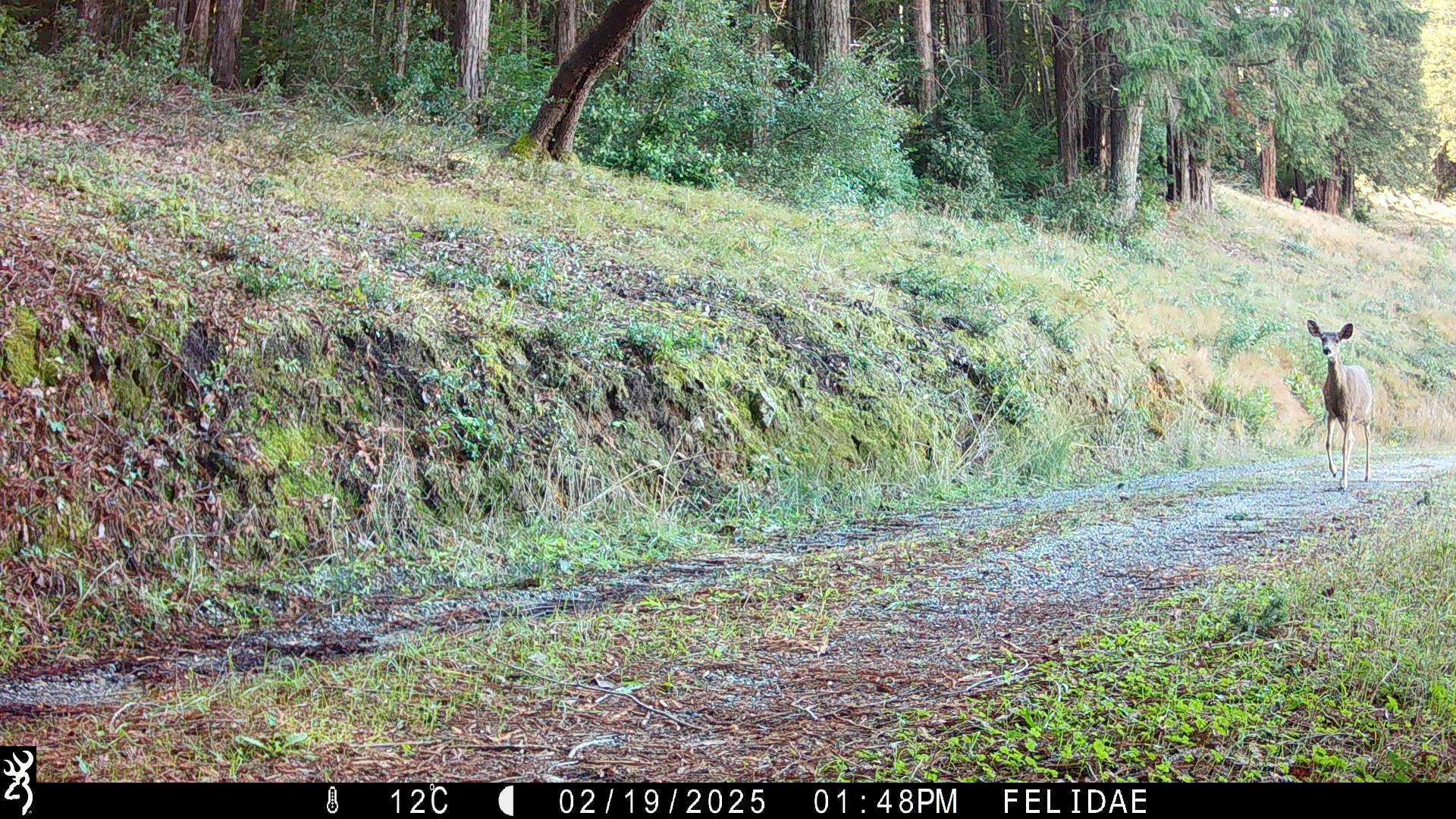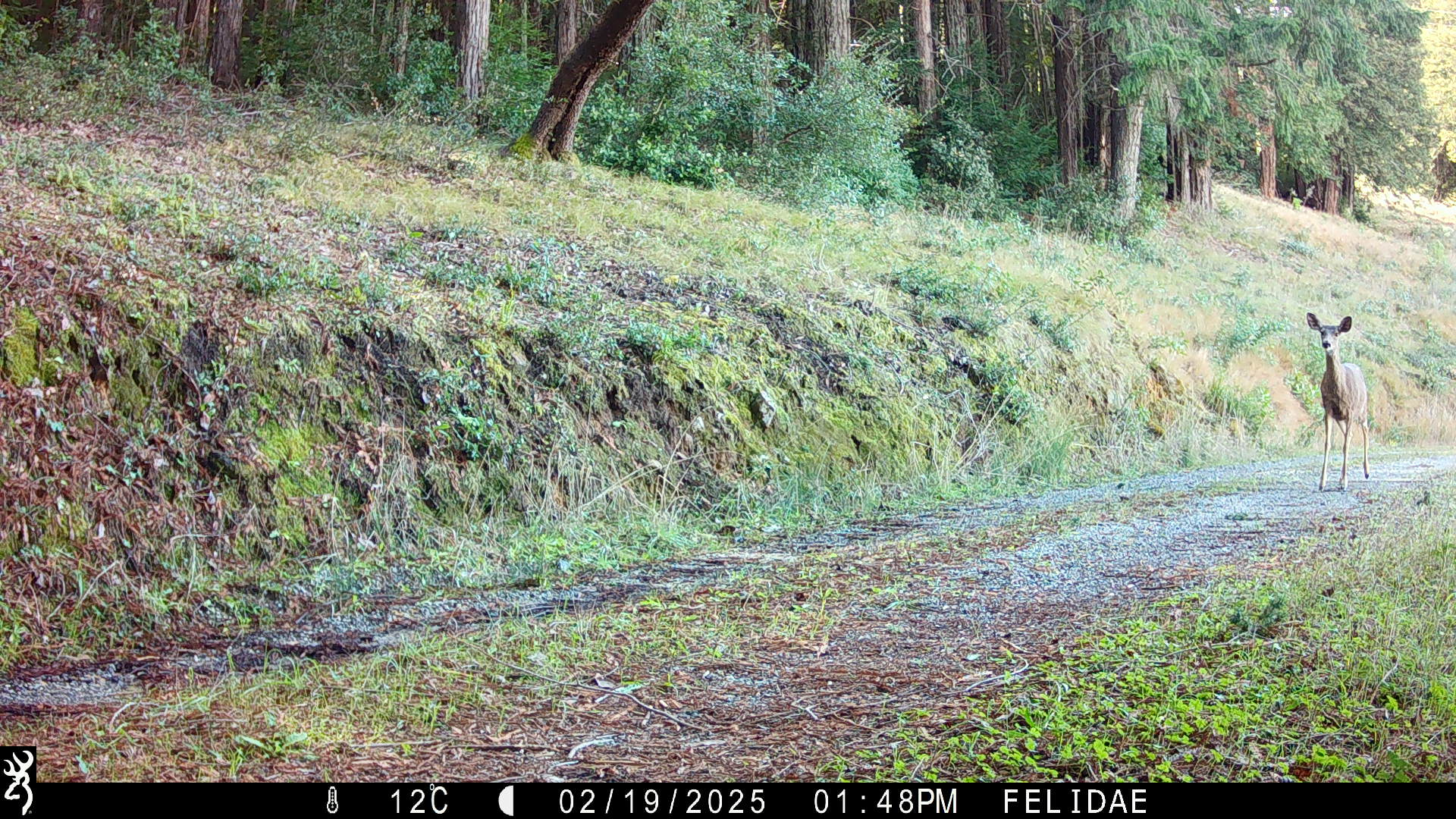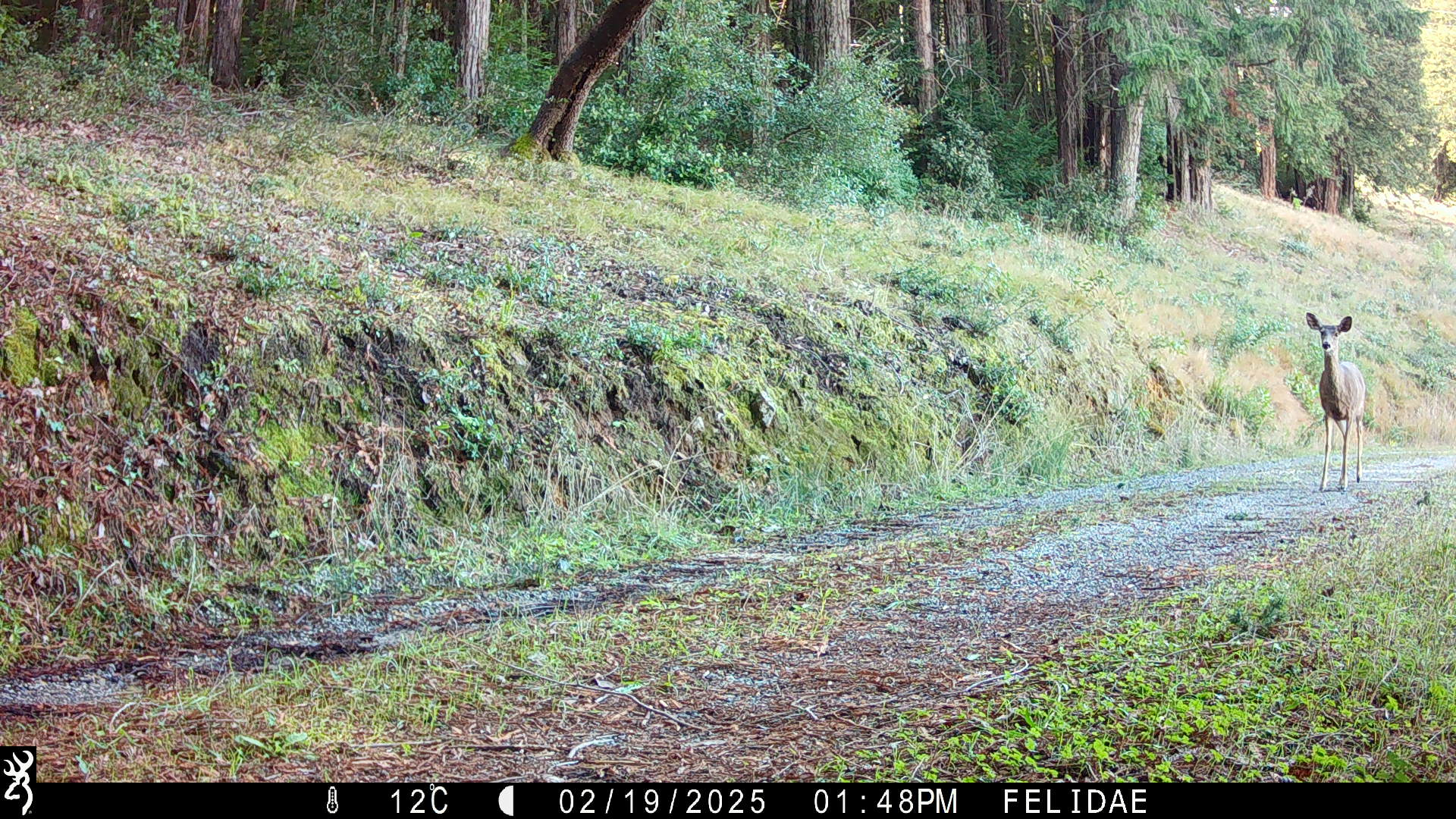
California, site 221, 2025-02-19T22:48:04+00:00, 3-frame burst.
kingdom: Animalia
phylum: Chordata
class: Mammalia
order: Artiodactyla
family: Cervidae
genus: Odocoileus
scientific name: Odocoileus hemionus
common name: mule deer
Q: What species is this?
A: Mule deer (Odocoileus hemionus).